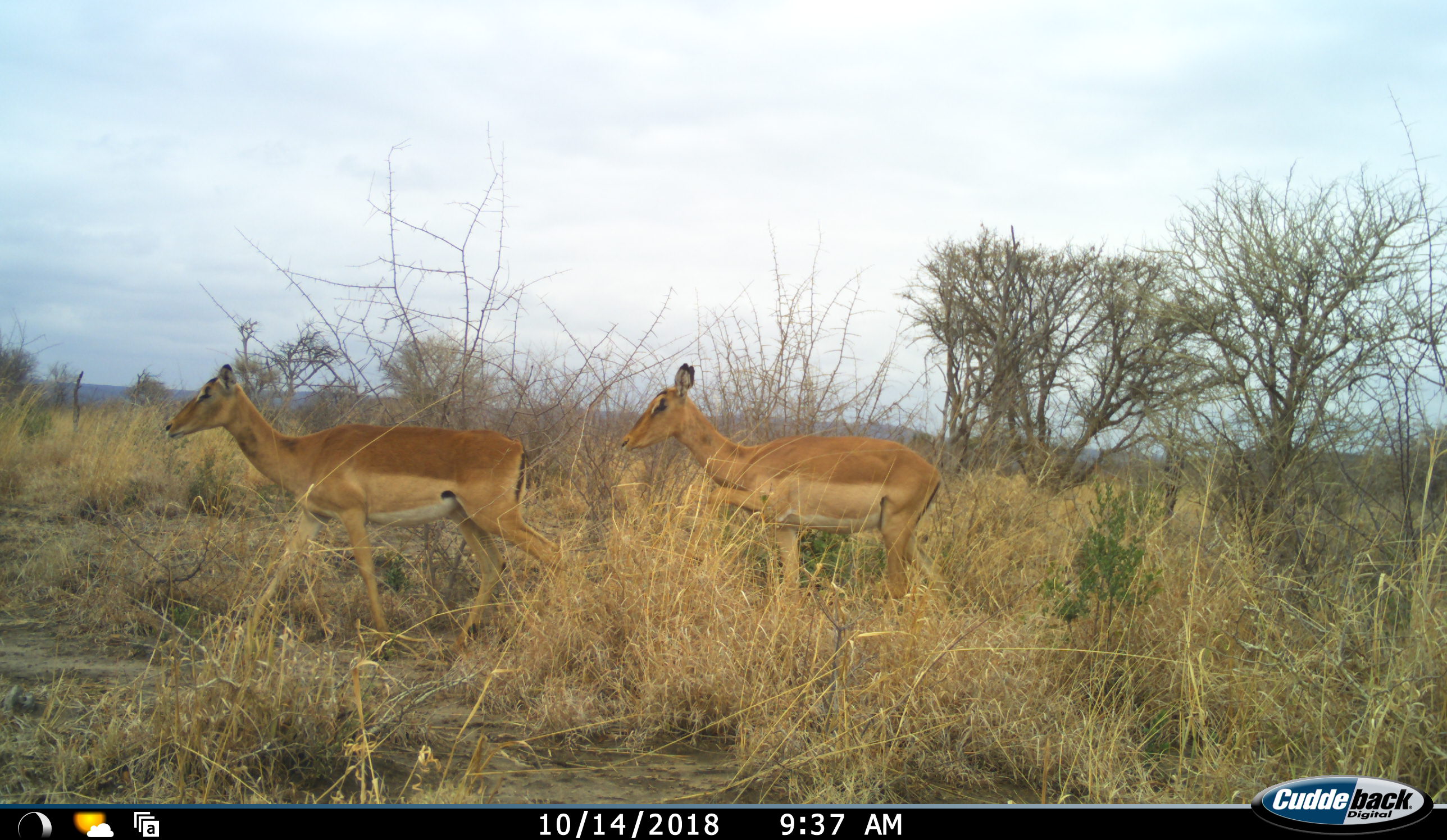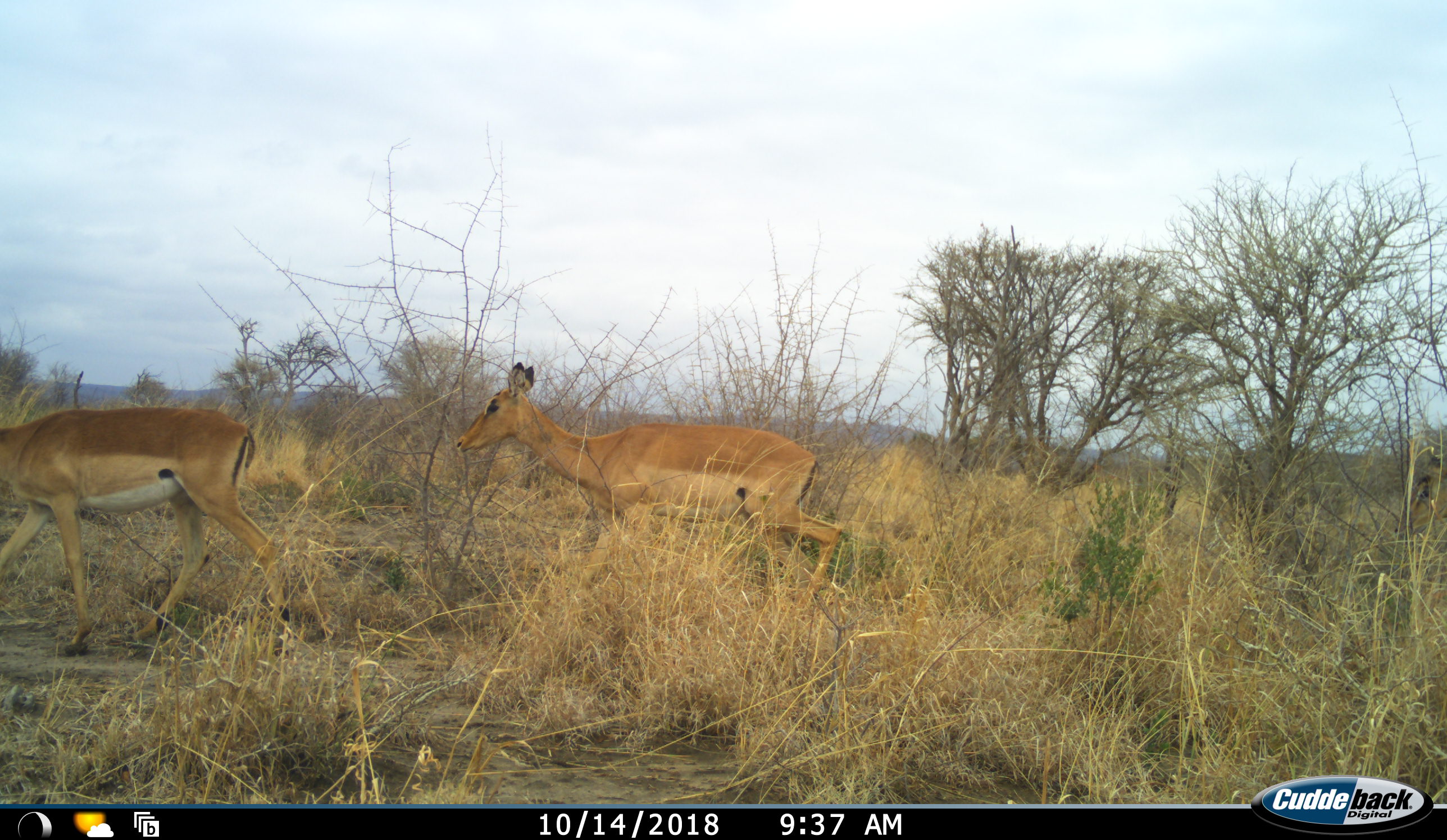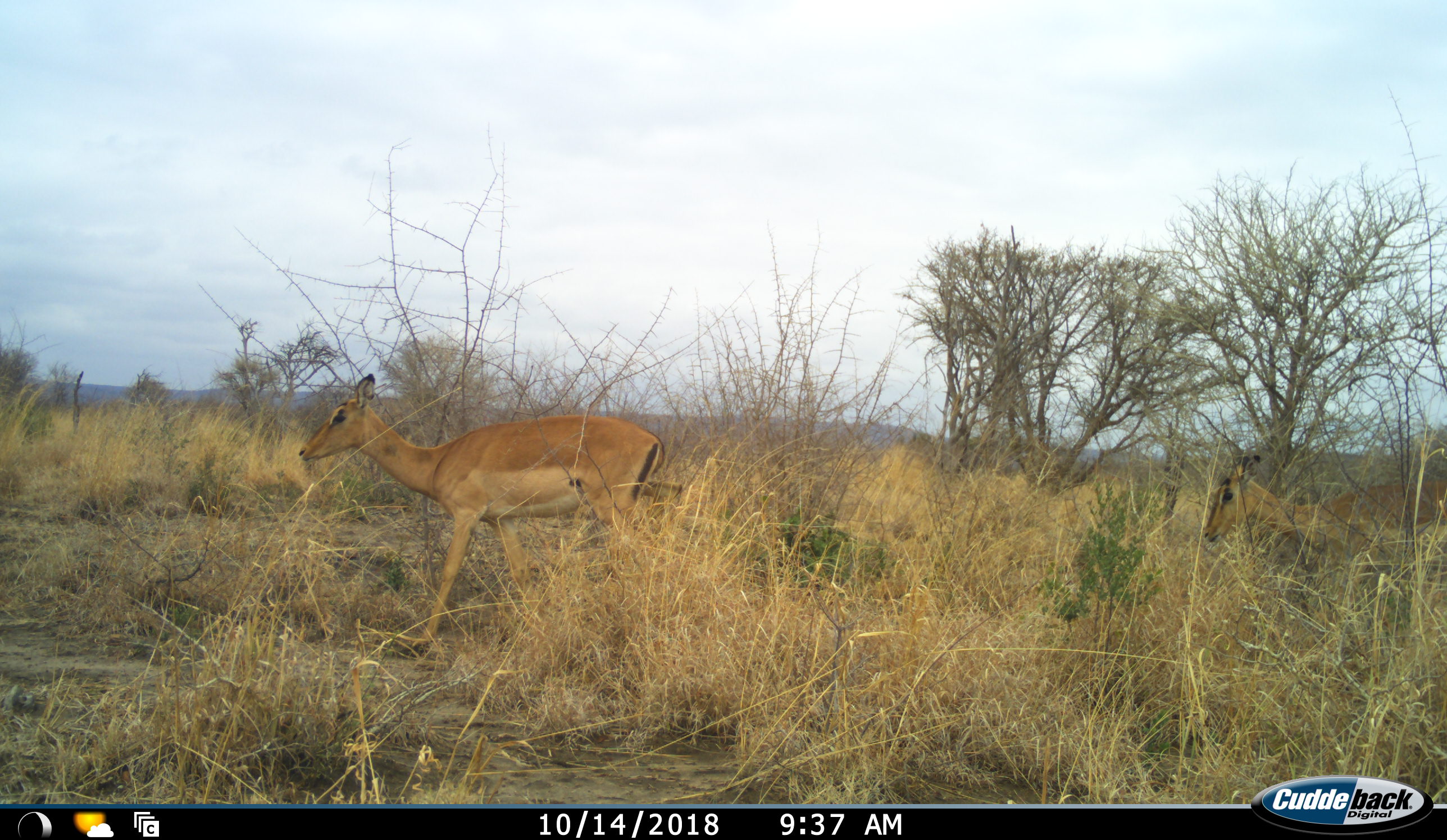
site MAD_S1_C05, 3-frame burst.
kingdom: Animalia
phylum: Chordata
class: Mammalia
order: Artiodactyla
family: Bovidae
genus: Aepyceros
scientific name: Aepyceros melampus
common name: impala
Impala (Aepyceros melampus), count 3. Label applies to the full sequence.